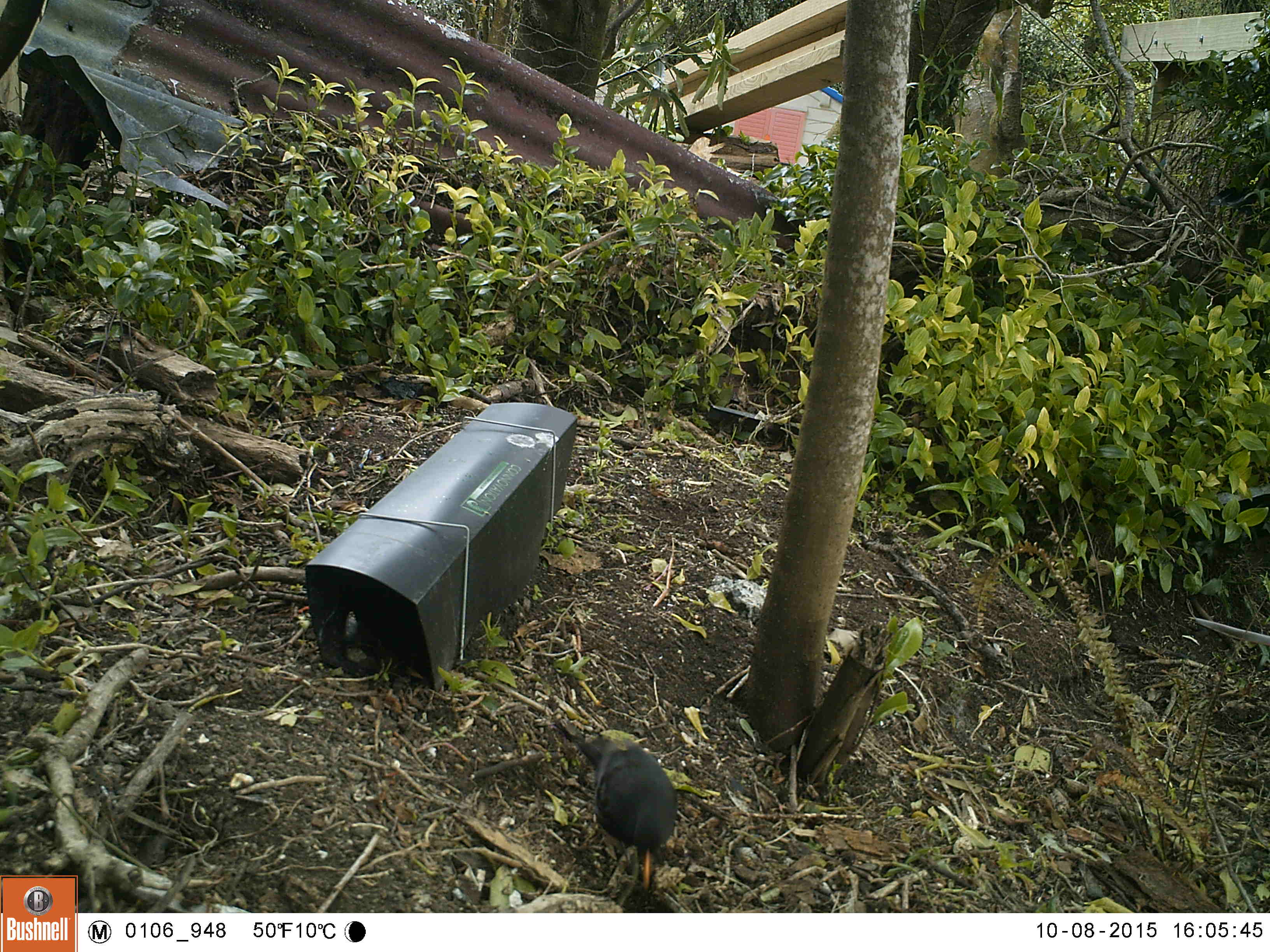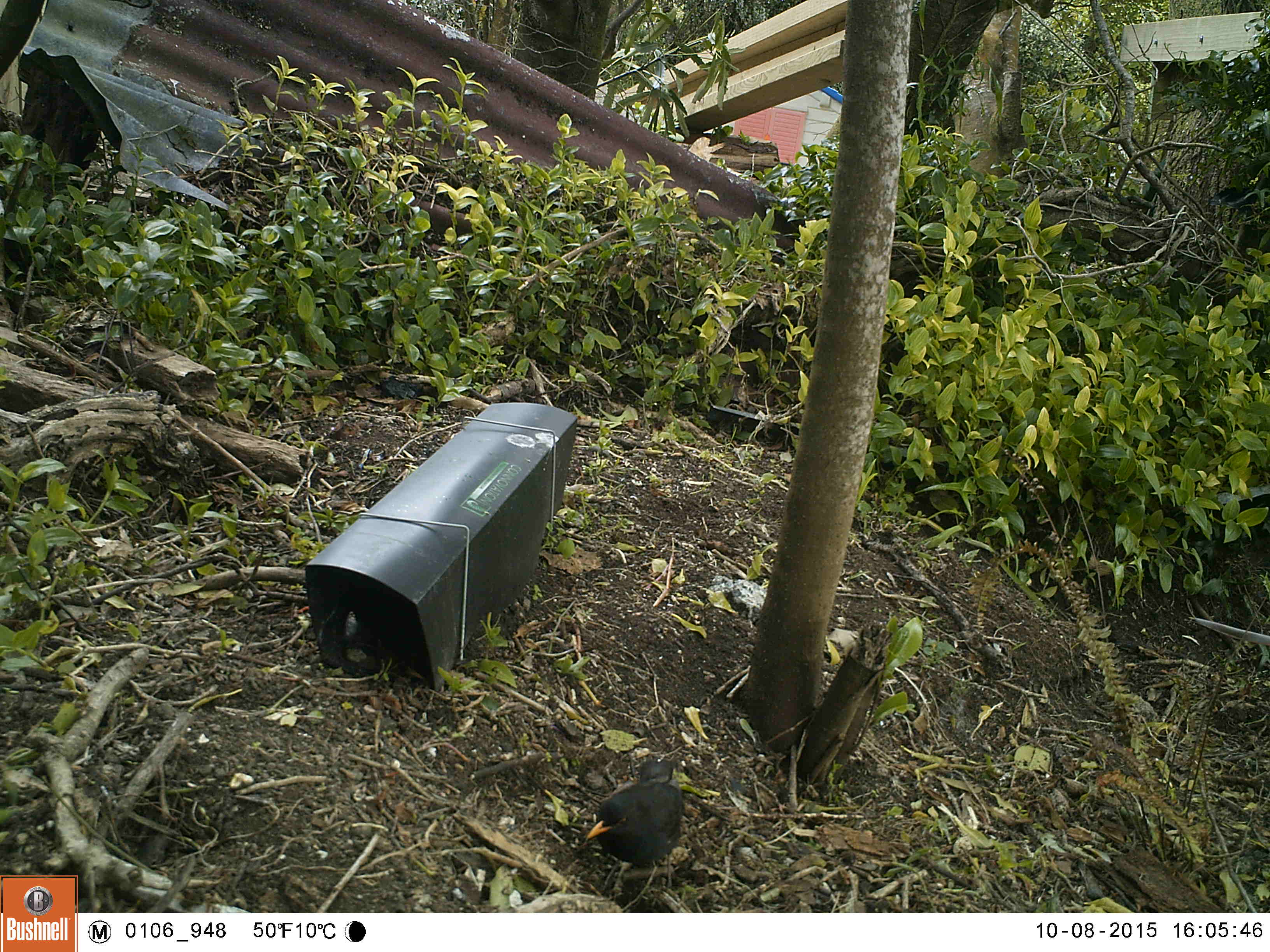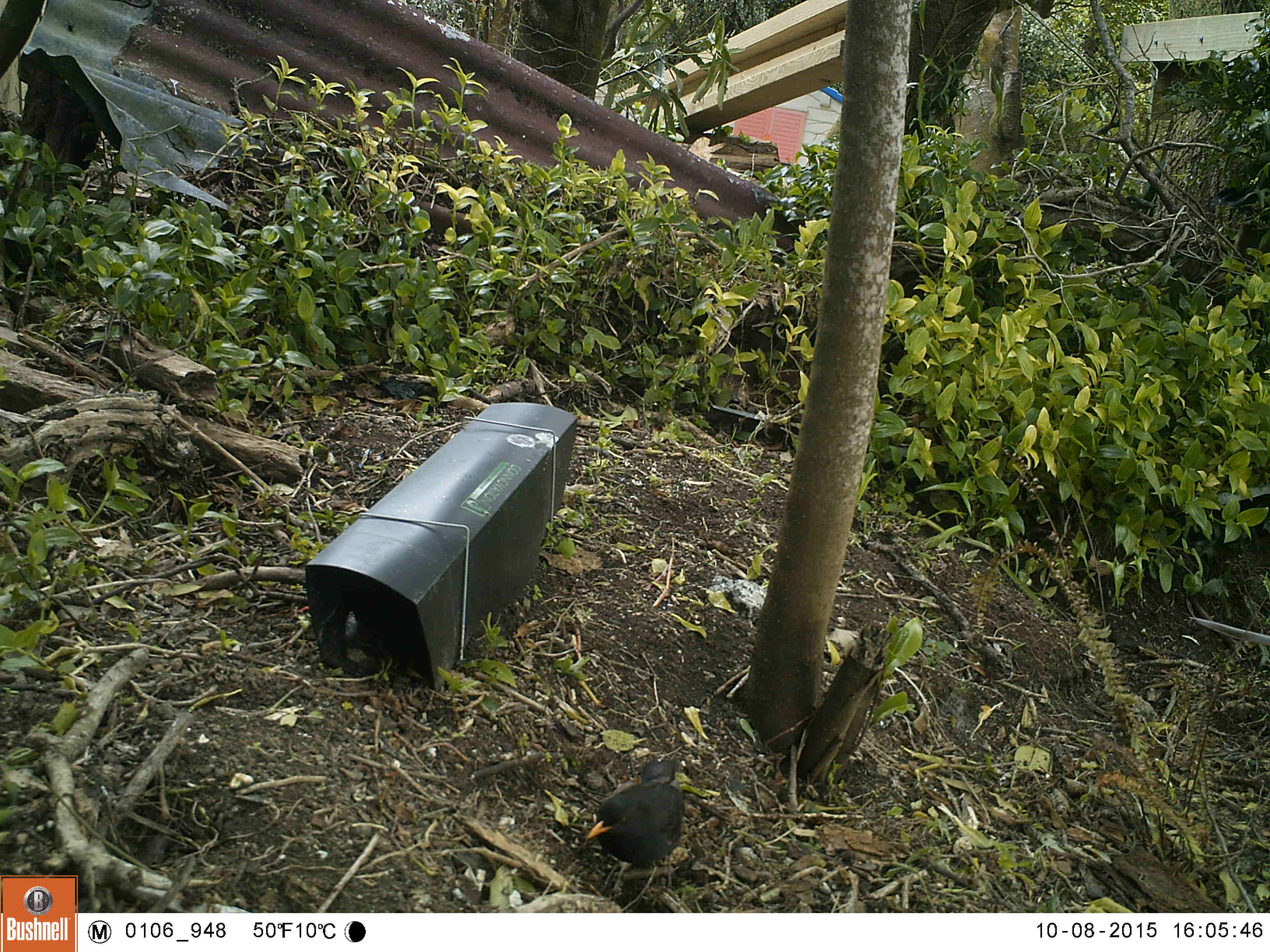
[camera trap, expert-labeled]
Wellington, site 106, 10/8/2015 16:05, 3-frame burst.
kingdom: Animalia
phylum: Chordata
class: Aves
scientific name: Aves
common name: bird